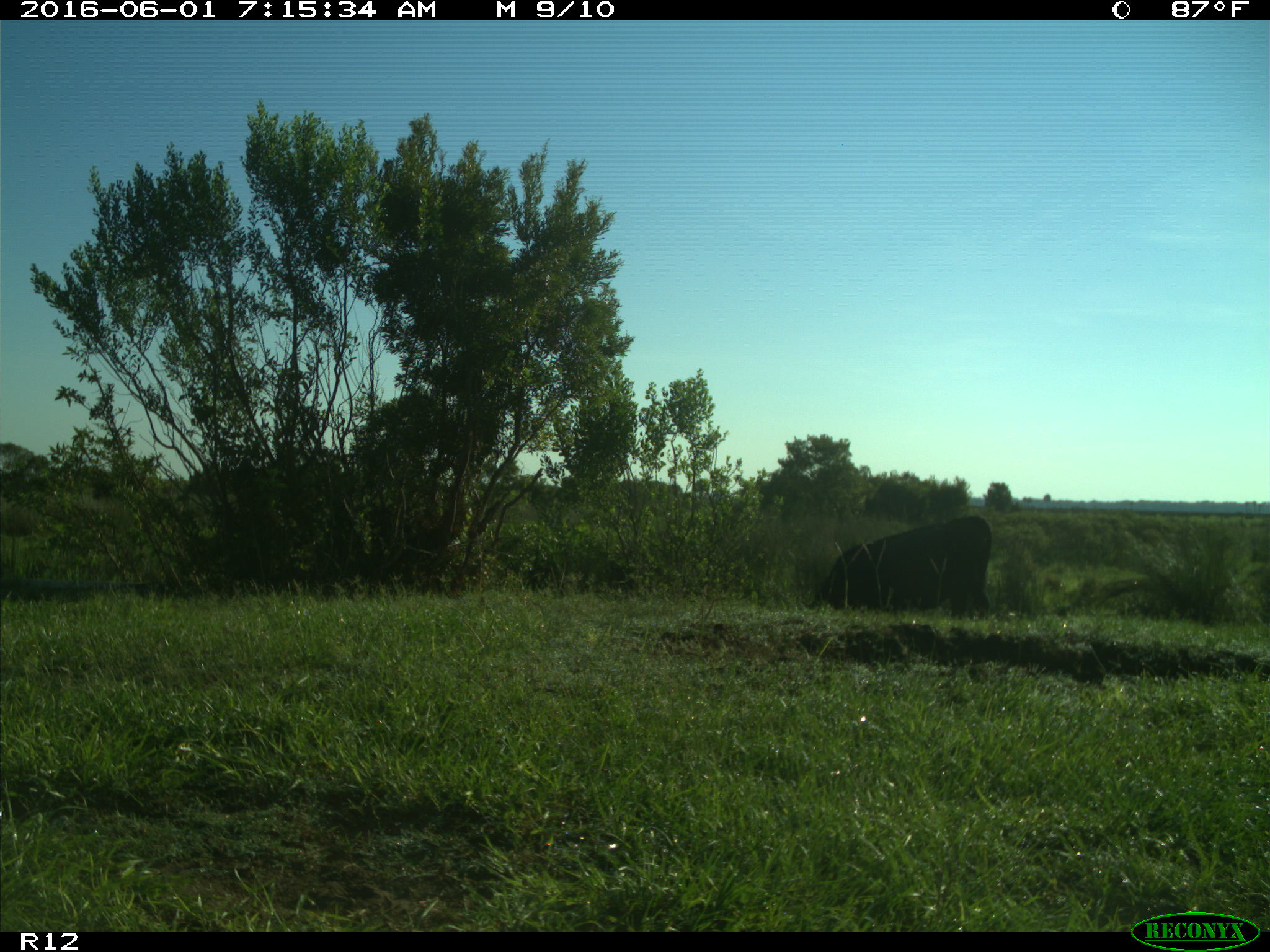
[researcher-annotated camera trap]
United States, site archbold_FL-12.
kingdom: Animalia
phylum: Chordata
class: Mammalia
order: Artiodactyla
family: Bovidae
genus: Bos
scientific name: Bos taurus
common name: domestic cow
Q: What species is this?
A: Bos taurus (domestic cow).